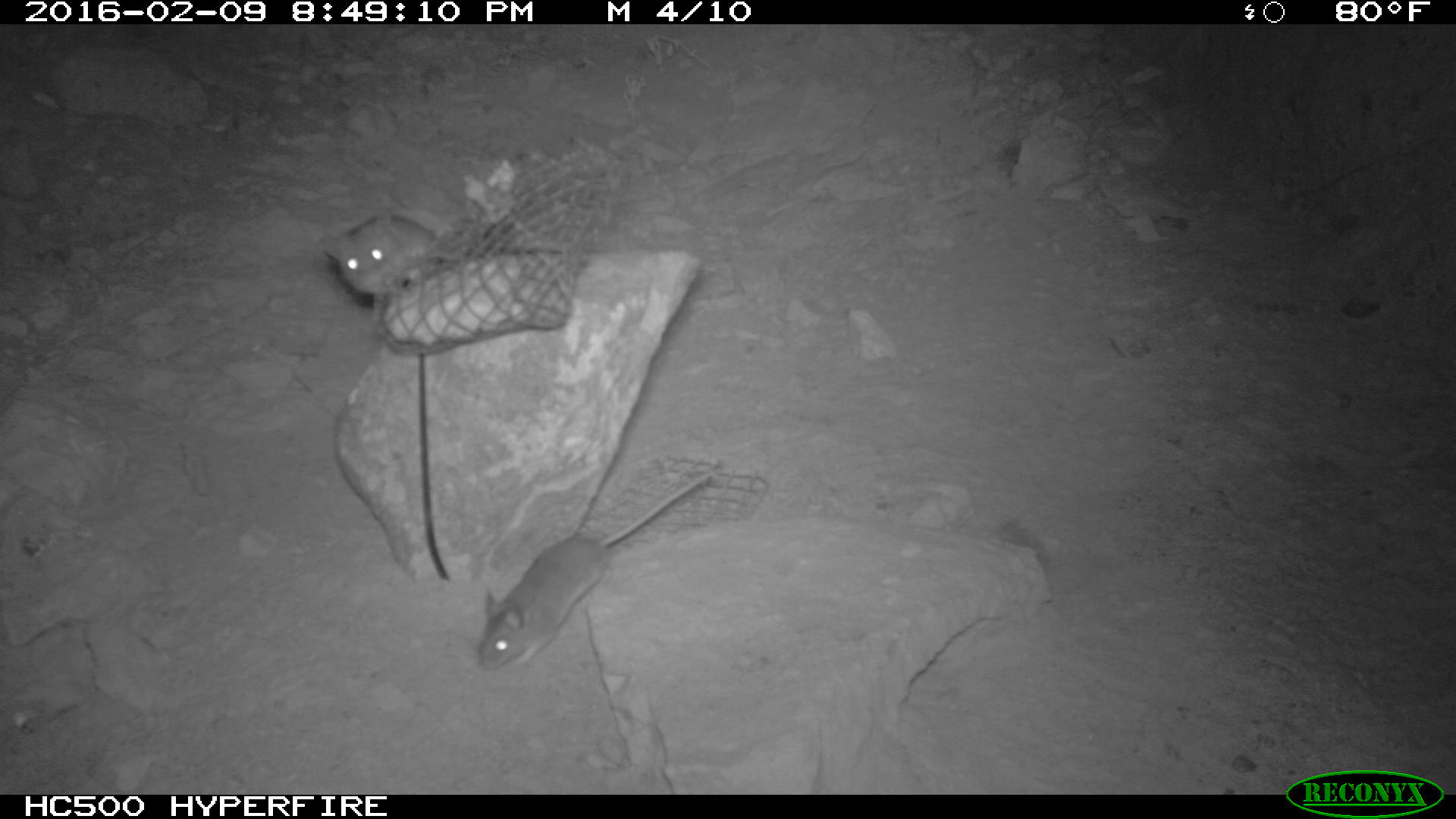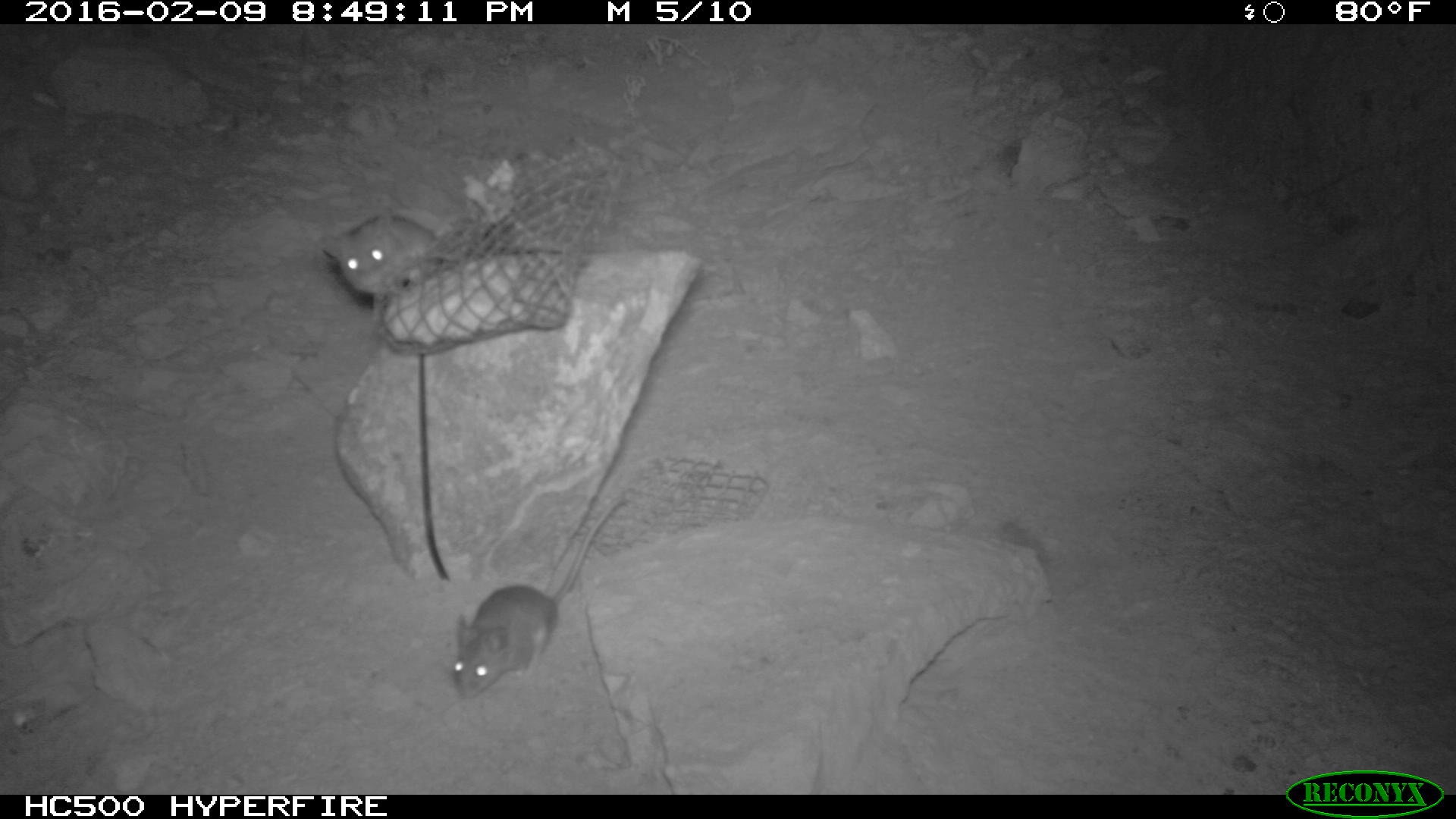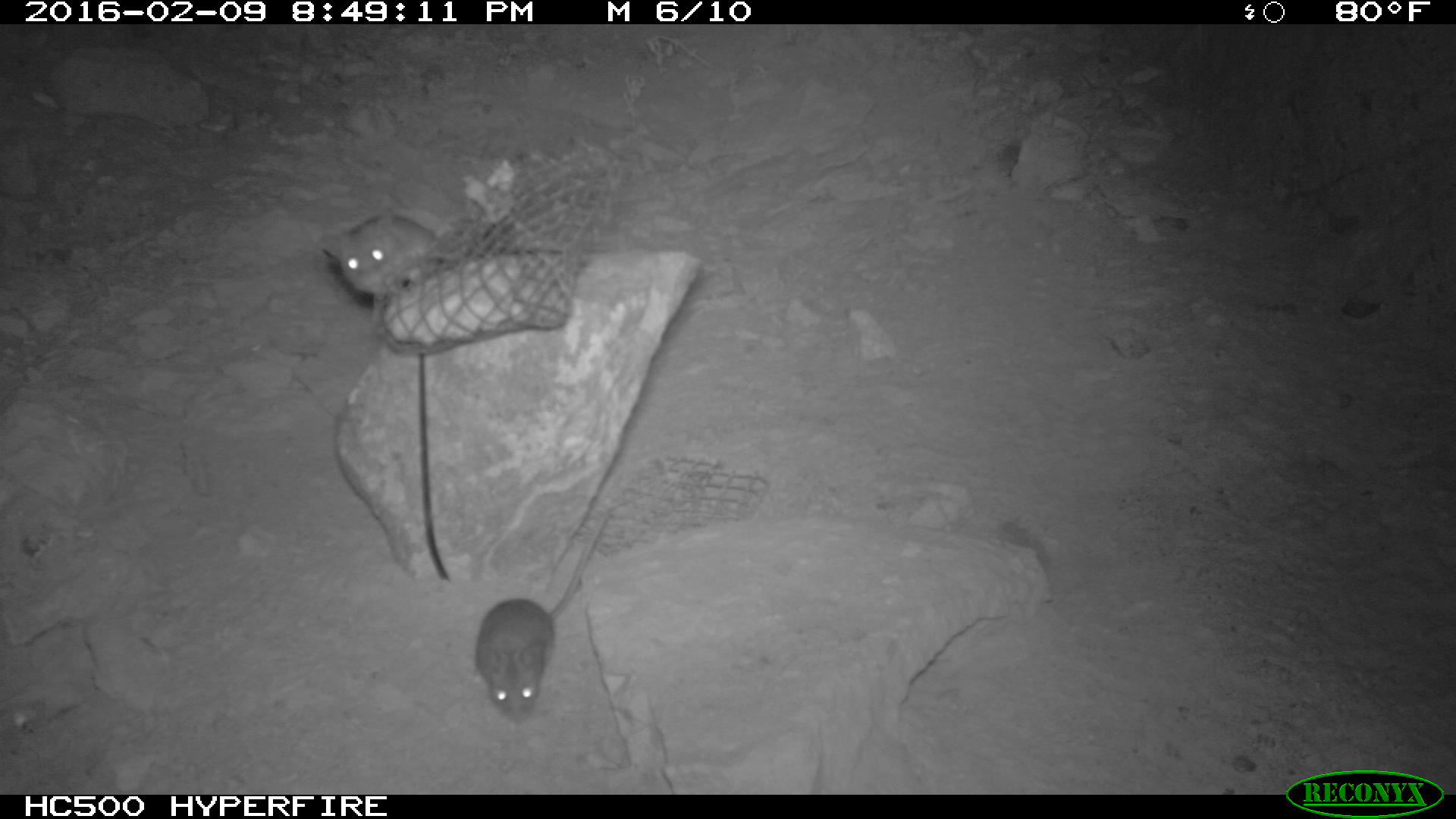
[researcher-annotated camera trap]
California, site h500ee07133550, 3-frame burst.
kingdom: Animalia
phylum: Chordata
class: Mammalia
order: Rodentia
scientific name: Rodentia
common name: rodent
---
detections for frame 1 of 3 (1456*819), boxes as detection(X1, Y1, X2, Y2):
rodent: detection(476, 468, 719, 672); detection(320, 206, 435, 300)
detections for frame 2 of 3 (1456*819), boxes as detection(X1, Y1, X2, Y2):
rodent: detection(450, 497, 623, 703); detection(316, 198, 440, 299)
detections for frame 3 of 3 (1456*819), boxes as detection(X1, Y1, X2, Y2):
rodent: detection(318, 206, 442, 330); detection(470, 597, 554, 726)